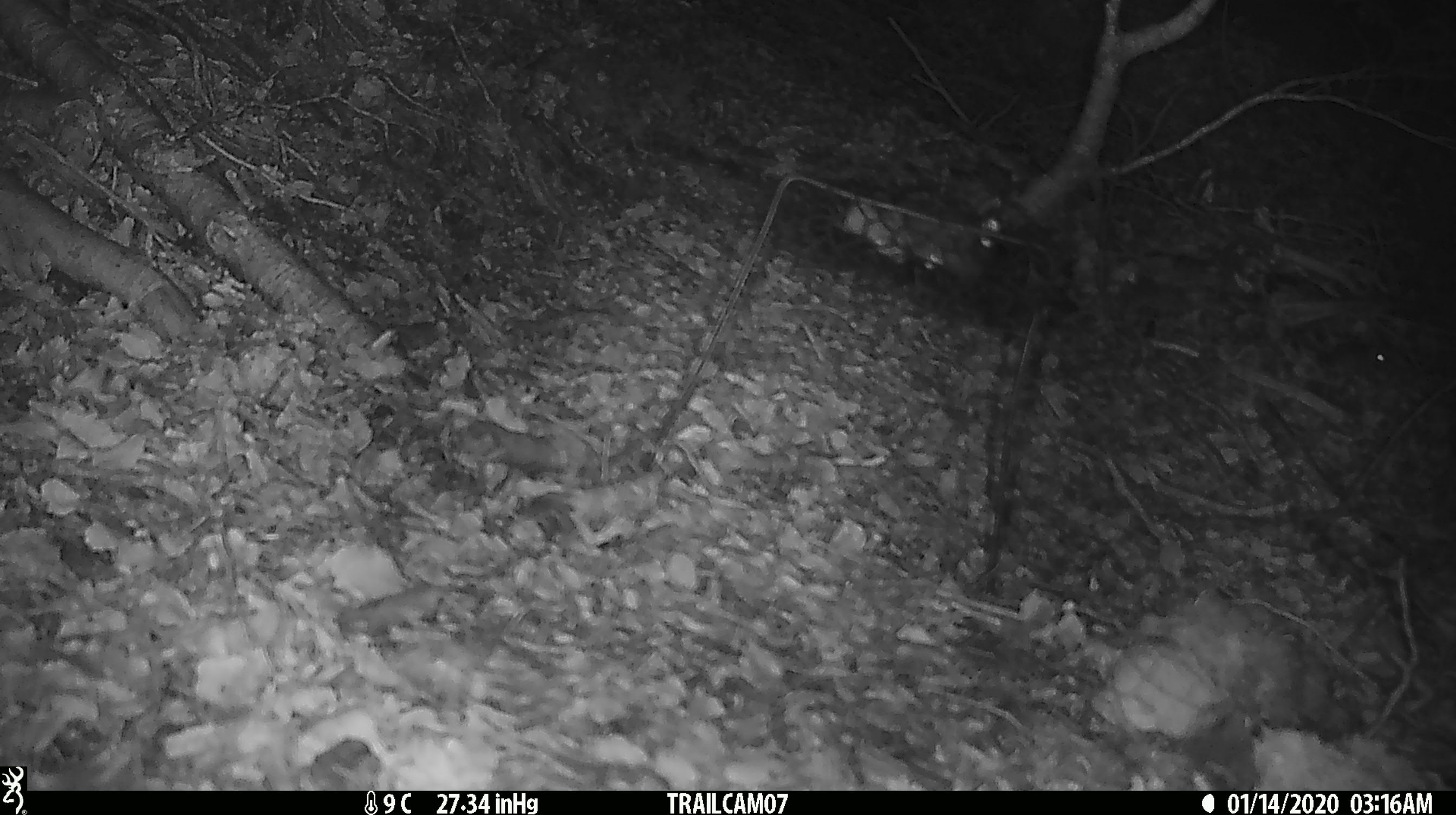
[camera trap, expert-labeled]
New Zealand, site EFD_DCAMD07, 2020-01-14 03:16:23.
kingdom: Animalia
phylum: Chordata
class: Mammalia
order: Rodentia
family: Muridae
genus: Mus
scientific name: Mus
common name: mouse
Mouse (Mus).